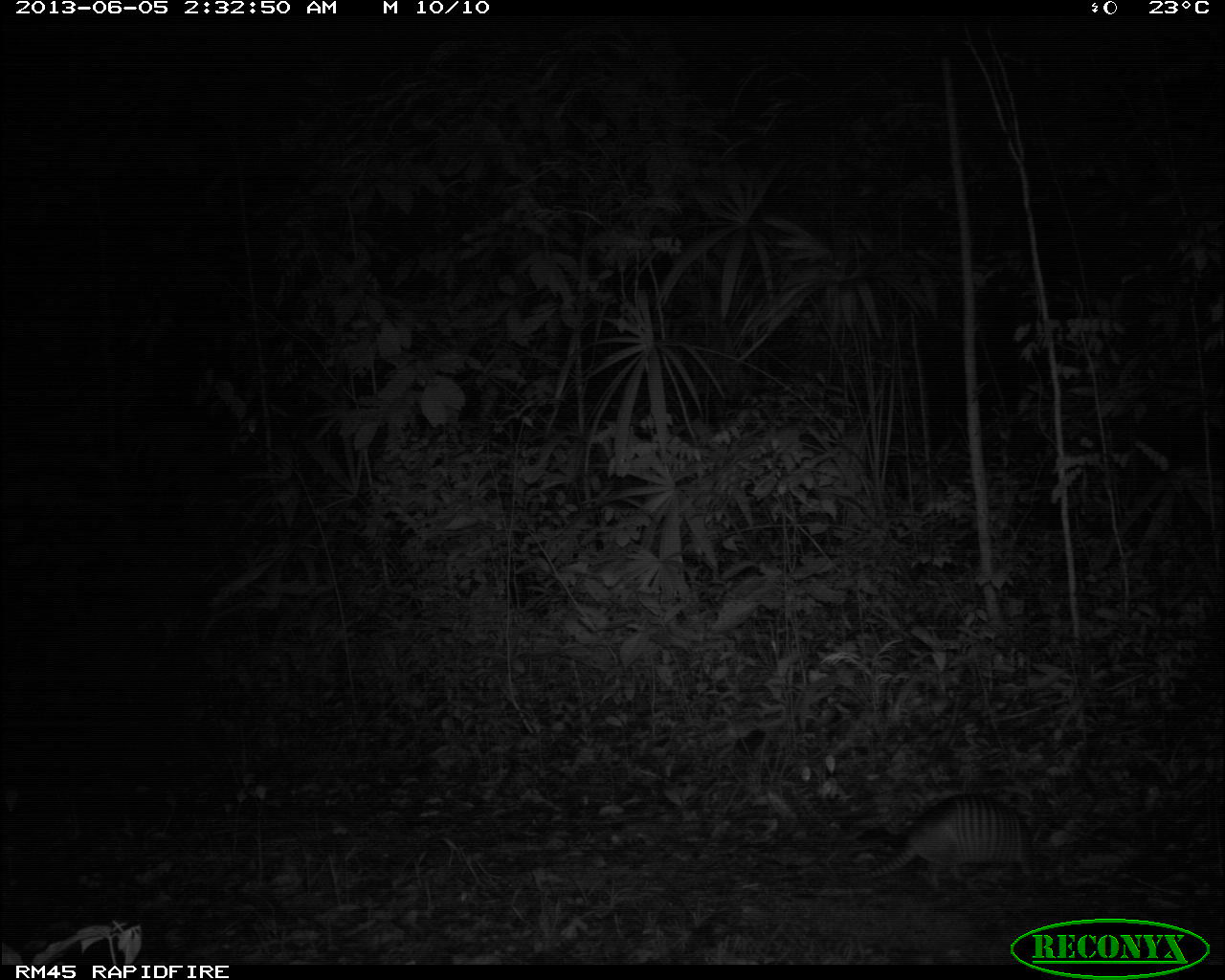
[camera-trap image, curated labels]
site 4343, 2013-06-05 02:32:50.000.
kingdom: Animalia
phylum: Chordata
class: Mammalia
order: Cingulata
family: Dasypodidae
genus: Dasypus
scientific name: Dasypus novemcinctus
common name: nine-banded armadillo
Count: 1.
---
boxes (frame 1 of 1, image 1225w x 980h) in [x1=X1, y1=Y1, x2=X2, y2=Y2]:
dasypus novemcinctus: [x1=866, y1=792, x2=1039, y2=895]